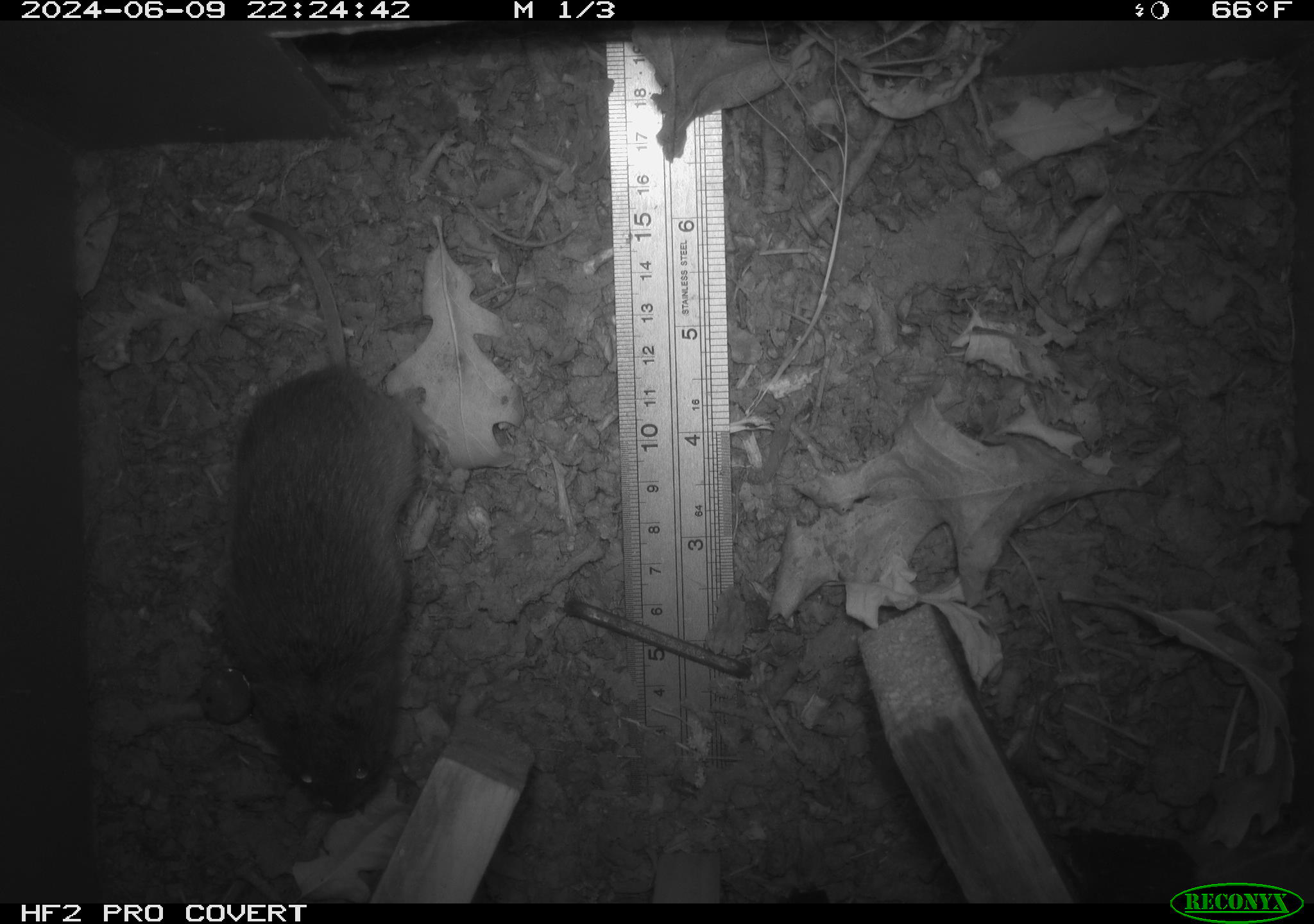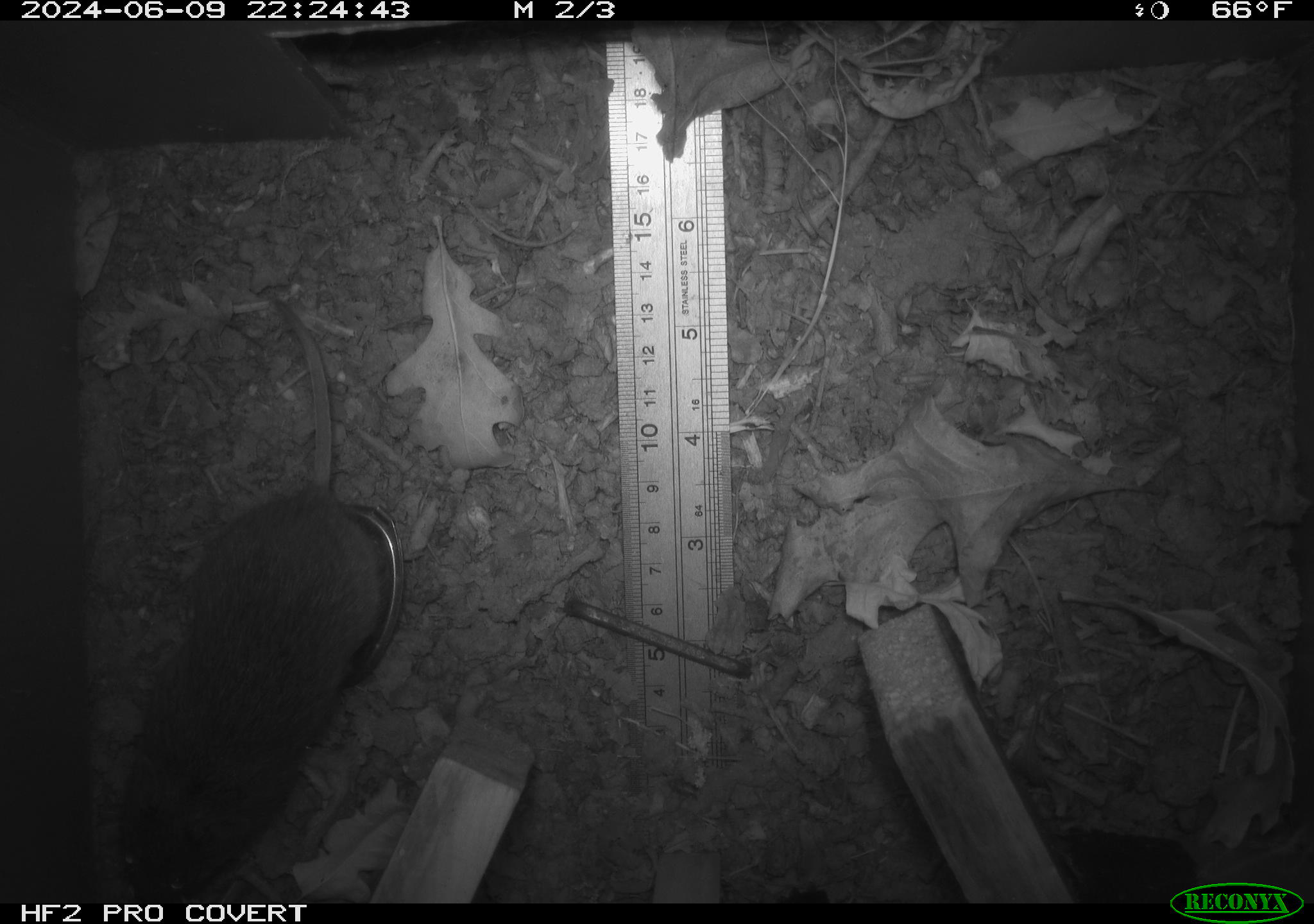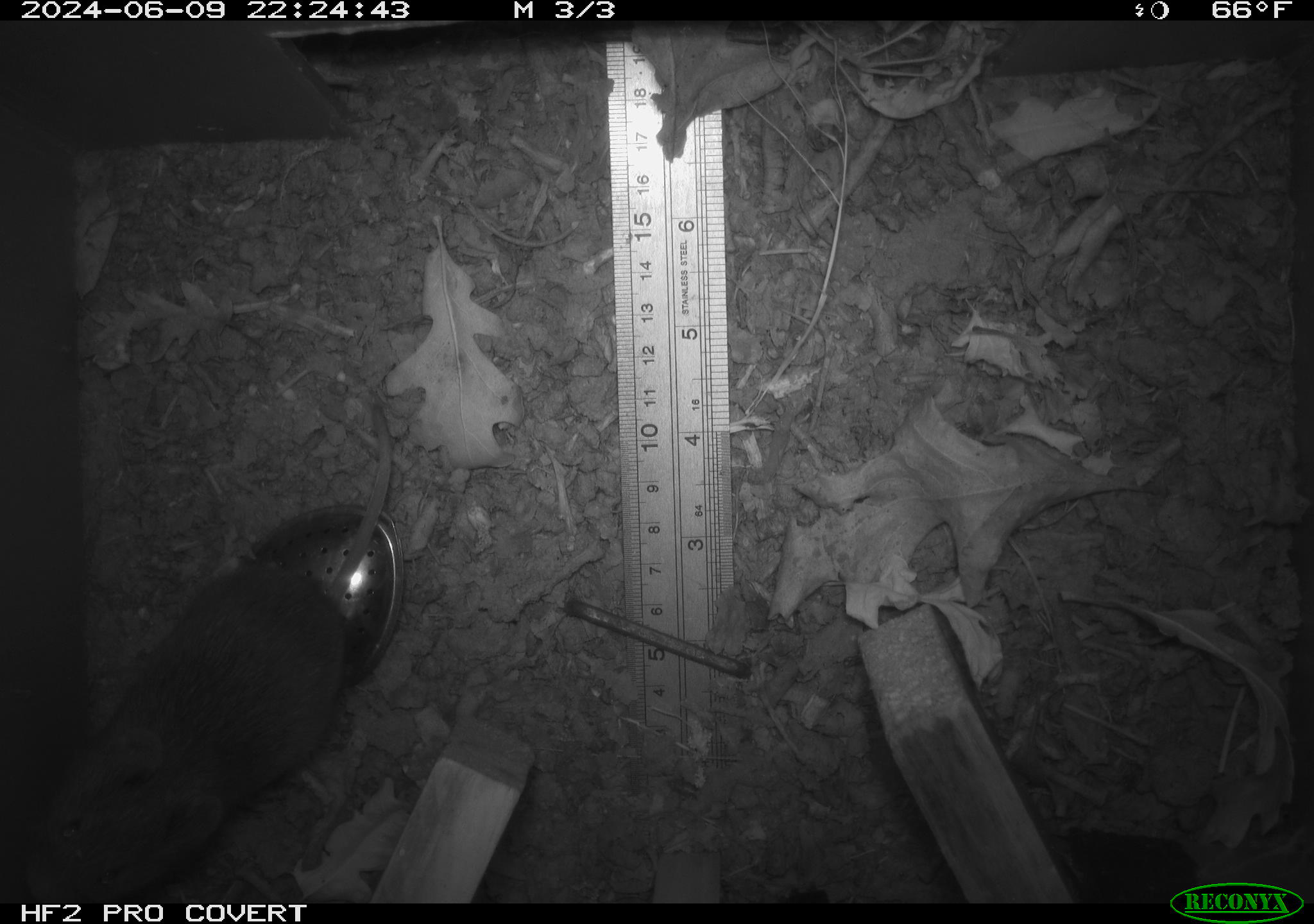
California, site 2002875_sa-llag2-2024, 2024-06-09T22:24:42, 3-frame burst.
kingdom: Animalia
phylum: Chordata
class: Mammalia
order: Rodentia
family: Cricetidae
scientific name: Arvicolinae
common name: voles, lemmings, and muskrats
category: arvicolinae subfamily